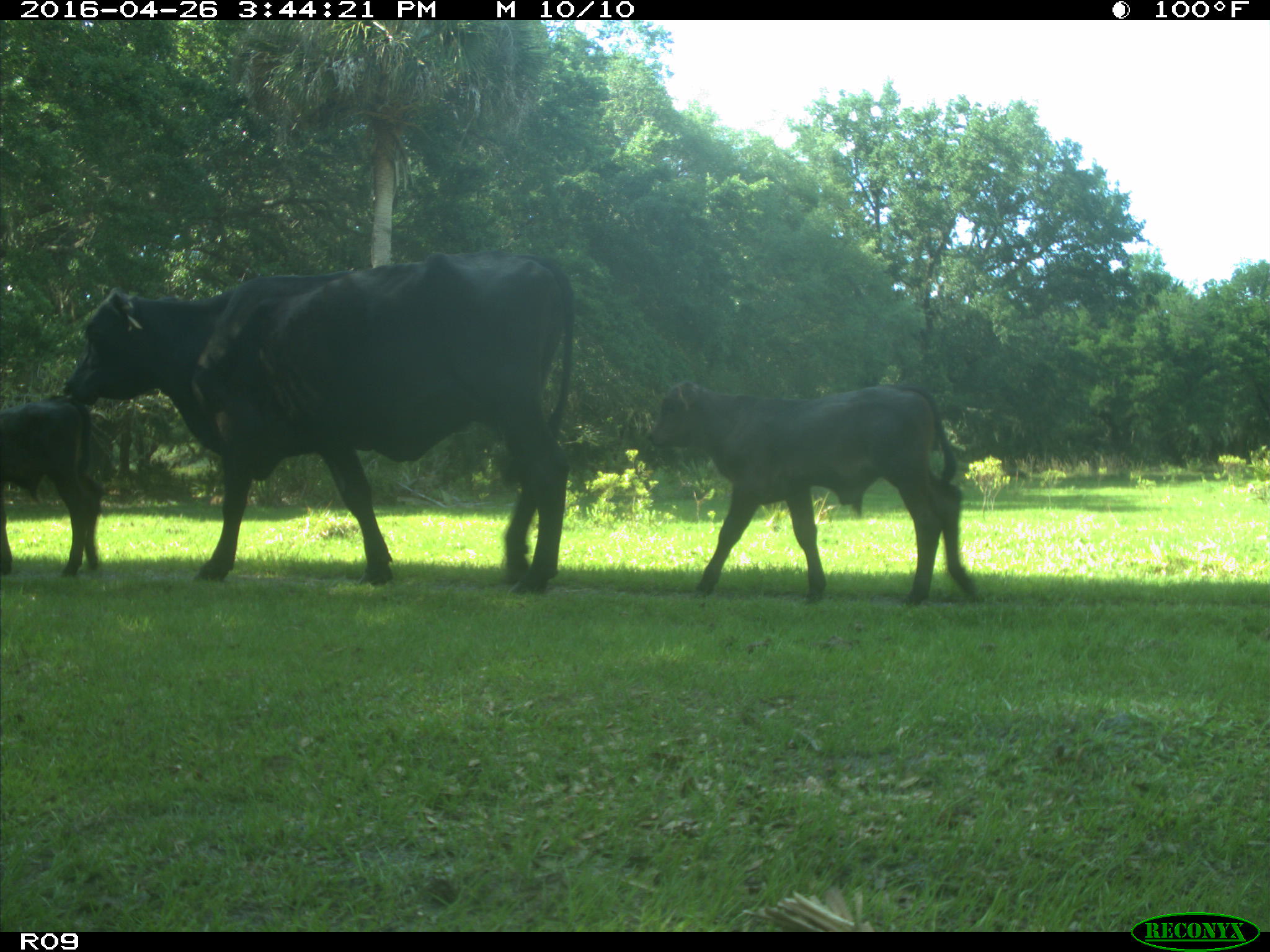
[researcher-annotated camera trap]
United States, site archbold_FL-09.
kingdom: Animalia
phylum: Chordata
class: Mammalia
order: Artiodactyla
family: Bovidae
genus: Bos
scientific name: Bos taurus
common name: domestic cow